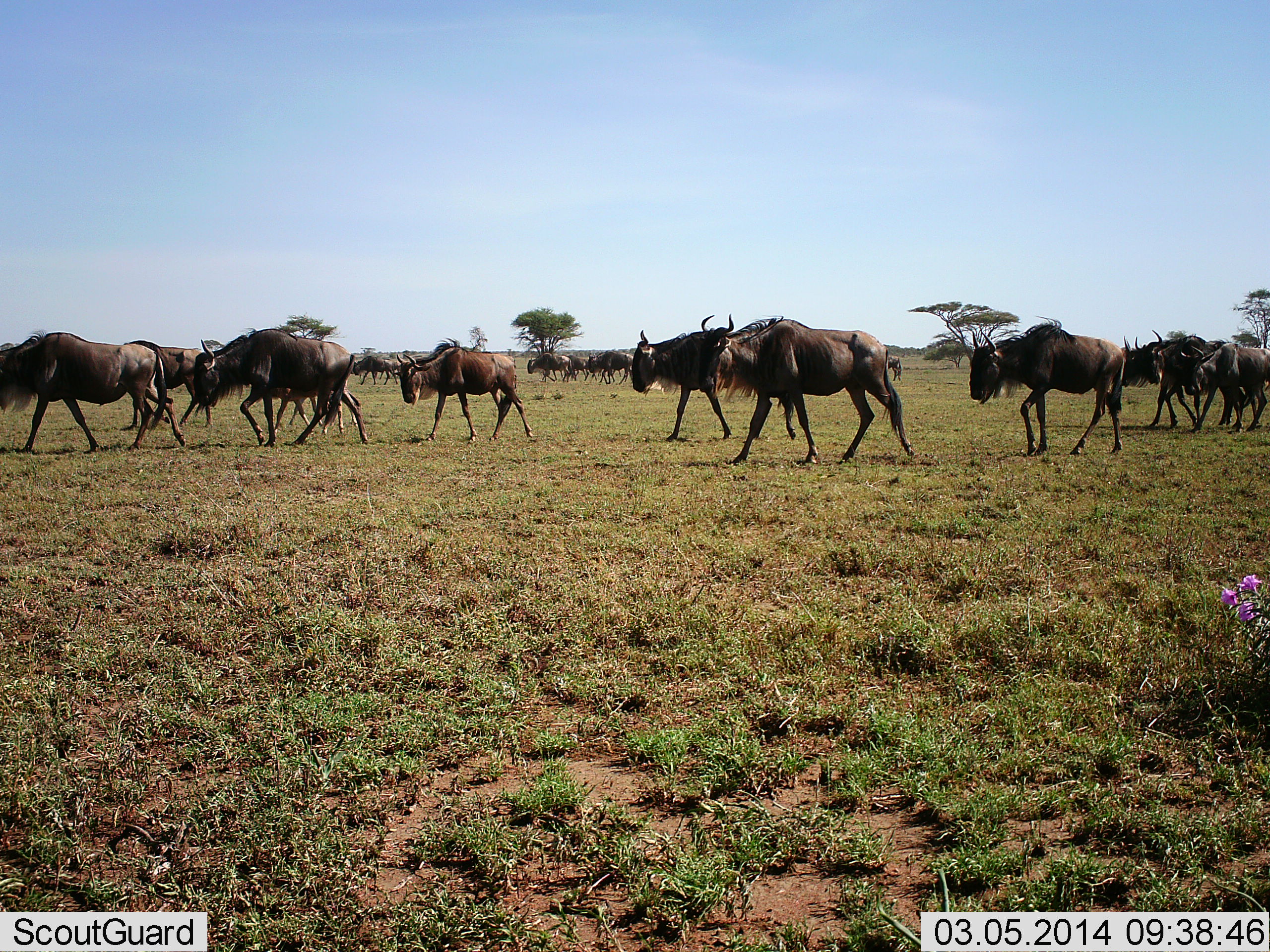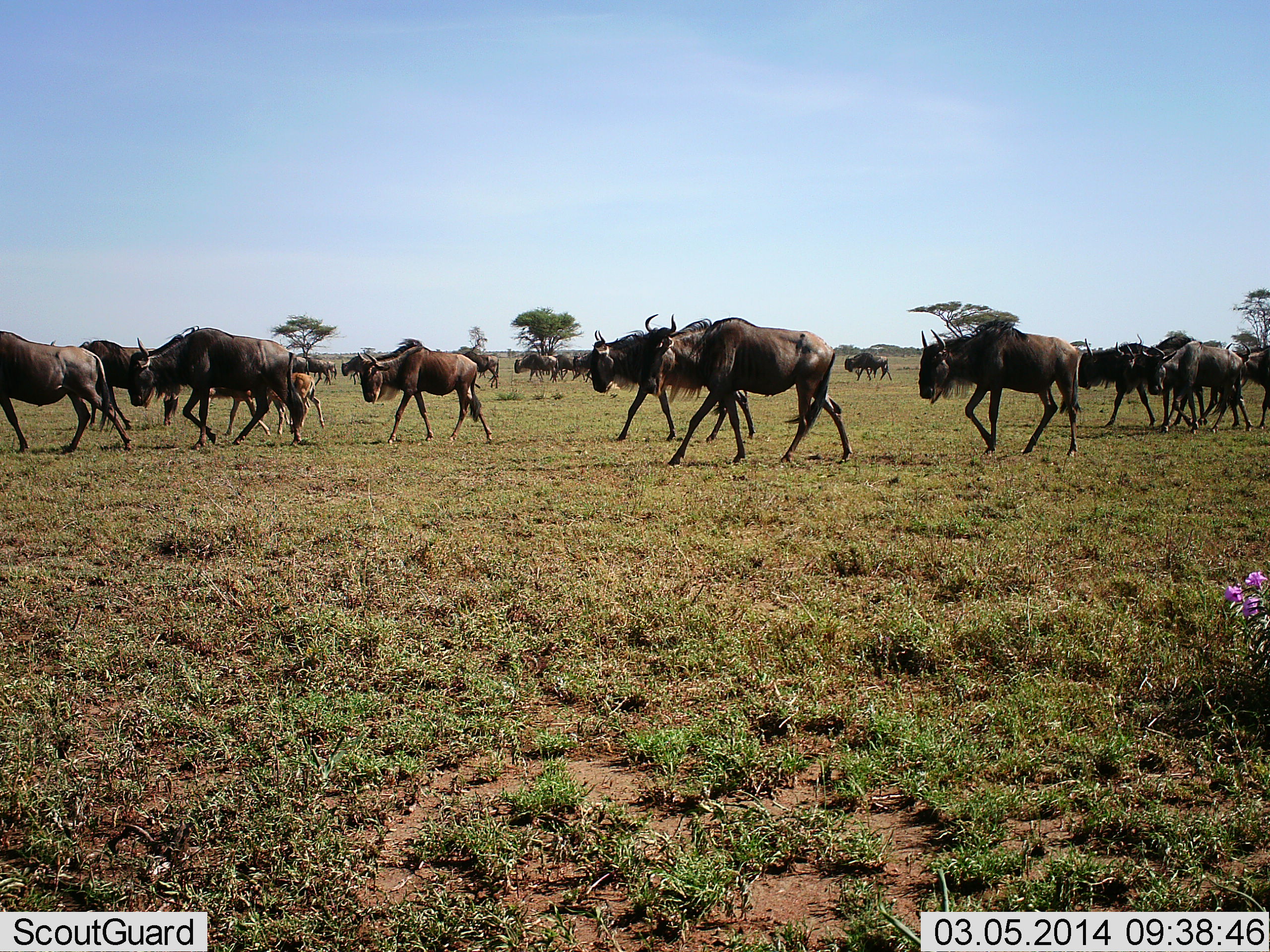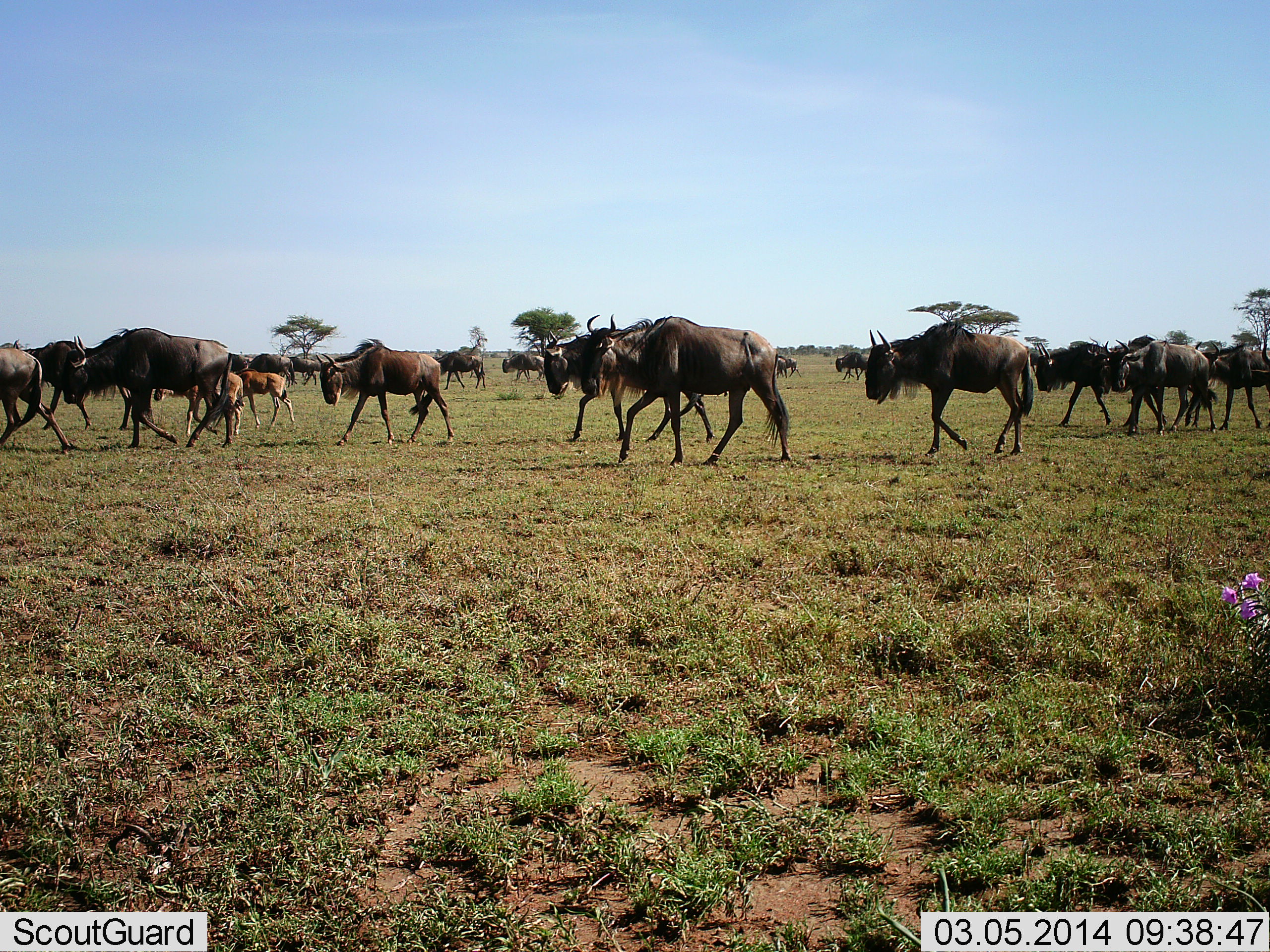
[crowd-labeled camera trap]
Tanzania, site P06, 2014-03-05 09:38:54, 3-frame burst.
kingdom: Animalia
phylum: Chordata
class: Mammalia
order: Artiodactyla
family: Bovidae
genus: Connochaetes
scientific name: Connochaetes taurinus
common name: blue wildebeest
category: wildebeest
Wildebeest (blue wildebeest) (Connochaetes taurinus), count 11-50. Behavior (volunteer vote fractions): standing 9%, resting 0%, moving 91%, interacting 0%. Young present (vote fraction): 18%. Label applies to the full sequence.